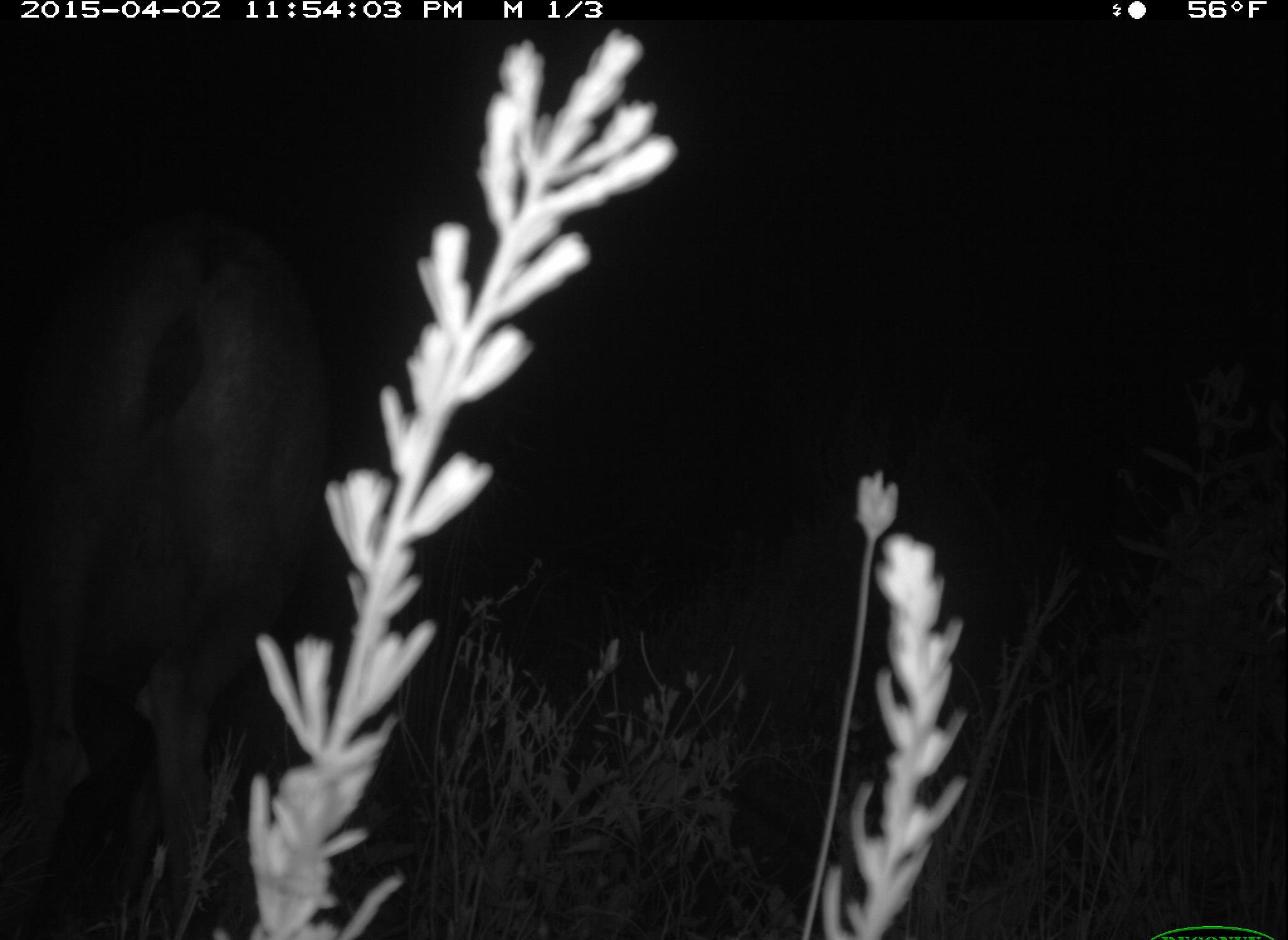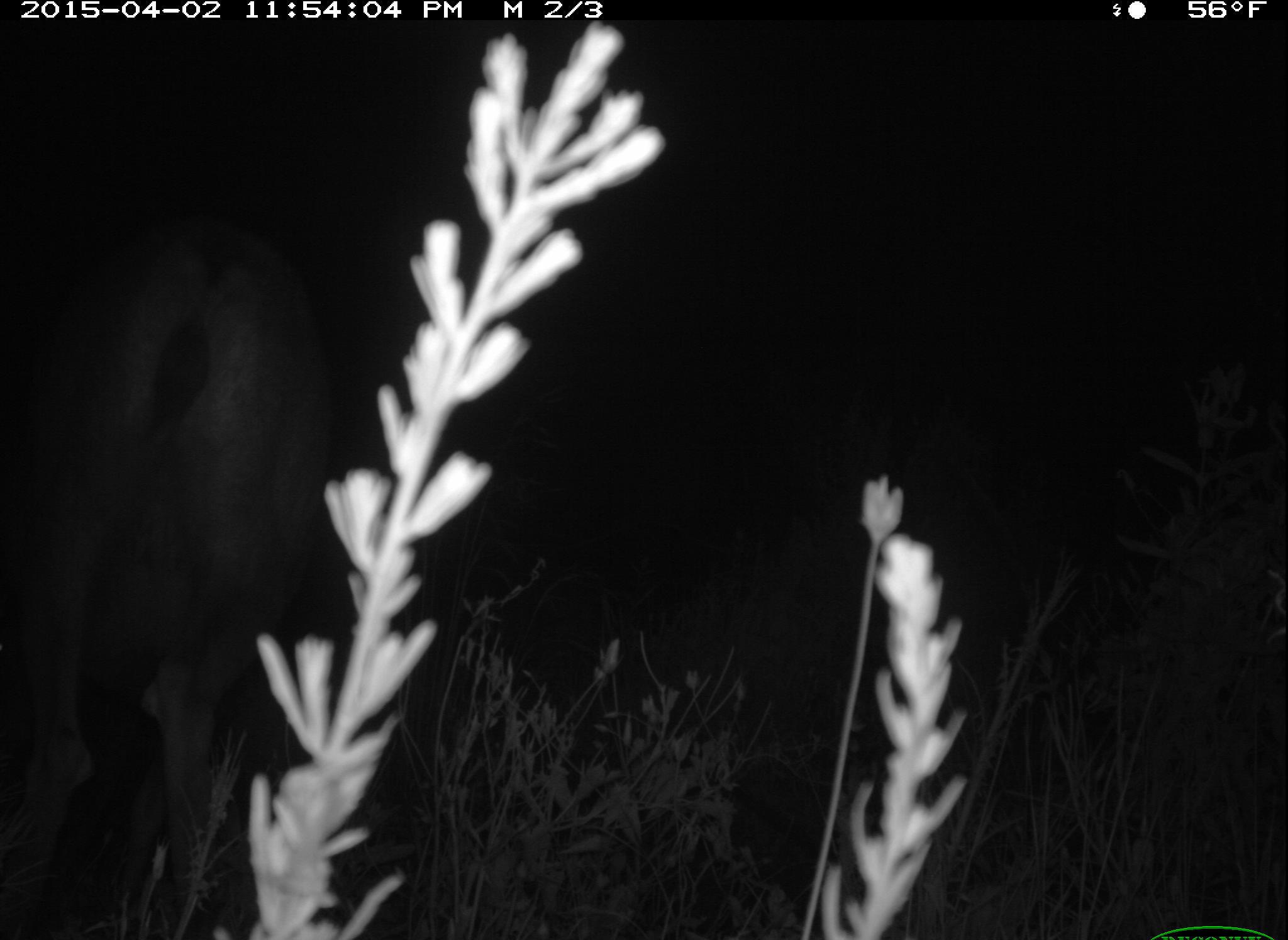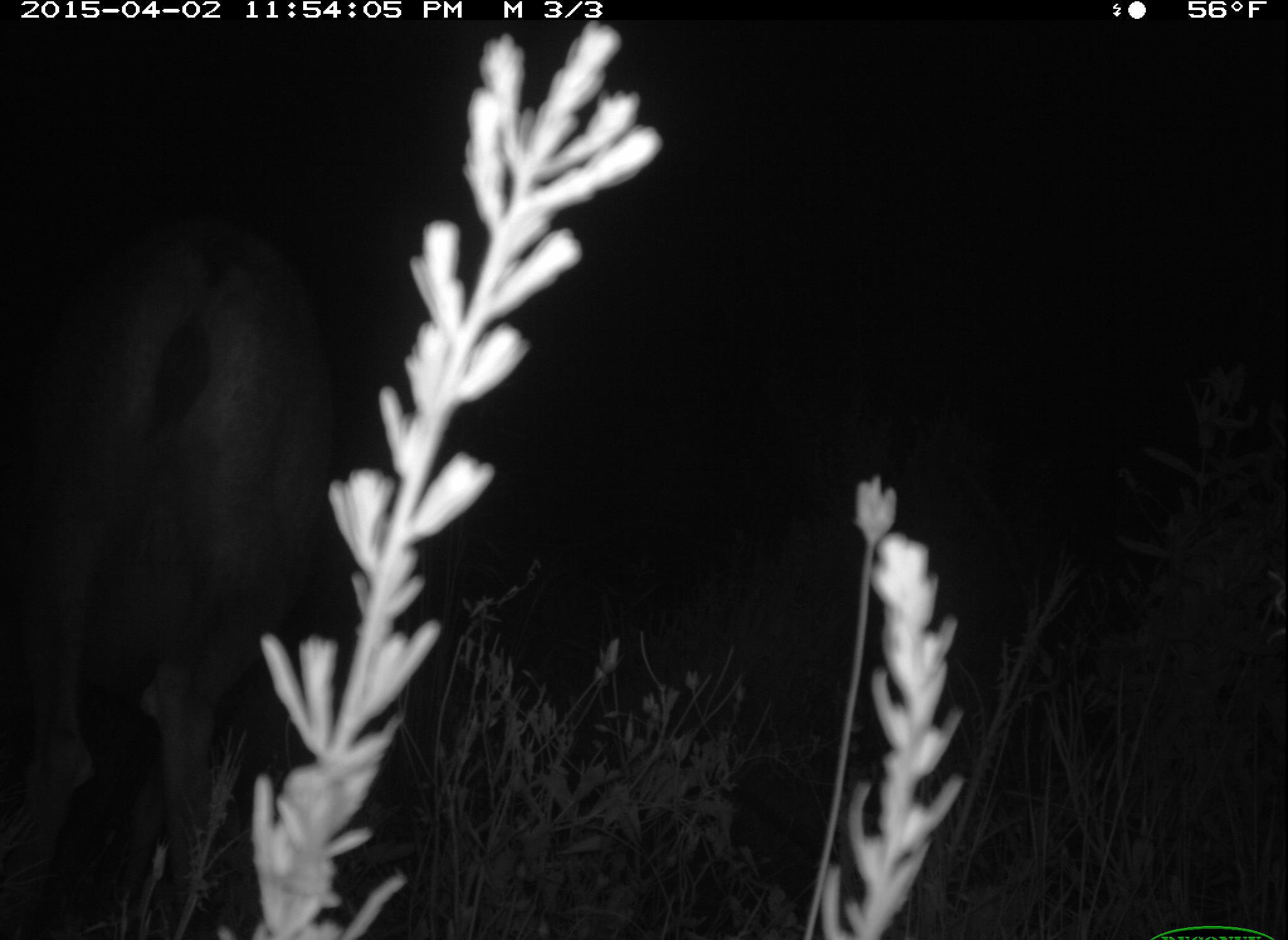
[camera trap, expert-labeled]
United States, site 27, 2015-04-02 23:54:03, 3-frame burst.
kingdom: Animalia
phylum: Chordata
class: Mammalia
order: Artiodactyla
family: Cervidae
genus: Odocoileus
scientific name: Odocoileus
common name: deer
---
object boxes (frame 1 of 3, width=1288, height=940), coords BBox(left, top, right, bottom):
deer: BBox(0, 177, 376, 940)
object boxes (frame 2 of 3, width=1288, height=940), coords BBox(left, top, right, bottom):
deer: BBox(1, 204, 352, 940)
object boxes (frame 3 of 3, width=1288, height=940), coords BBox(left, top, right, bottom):
deer: BBox(1, 183, 345, 940)